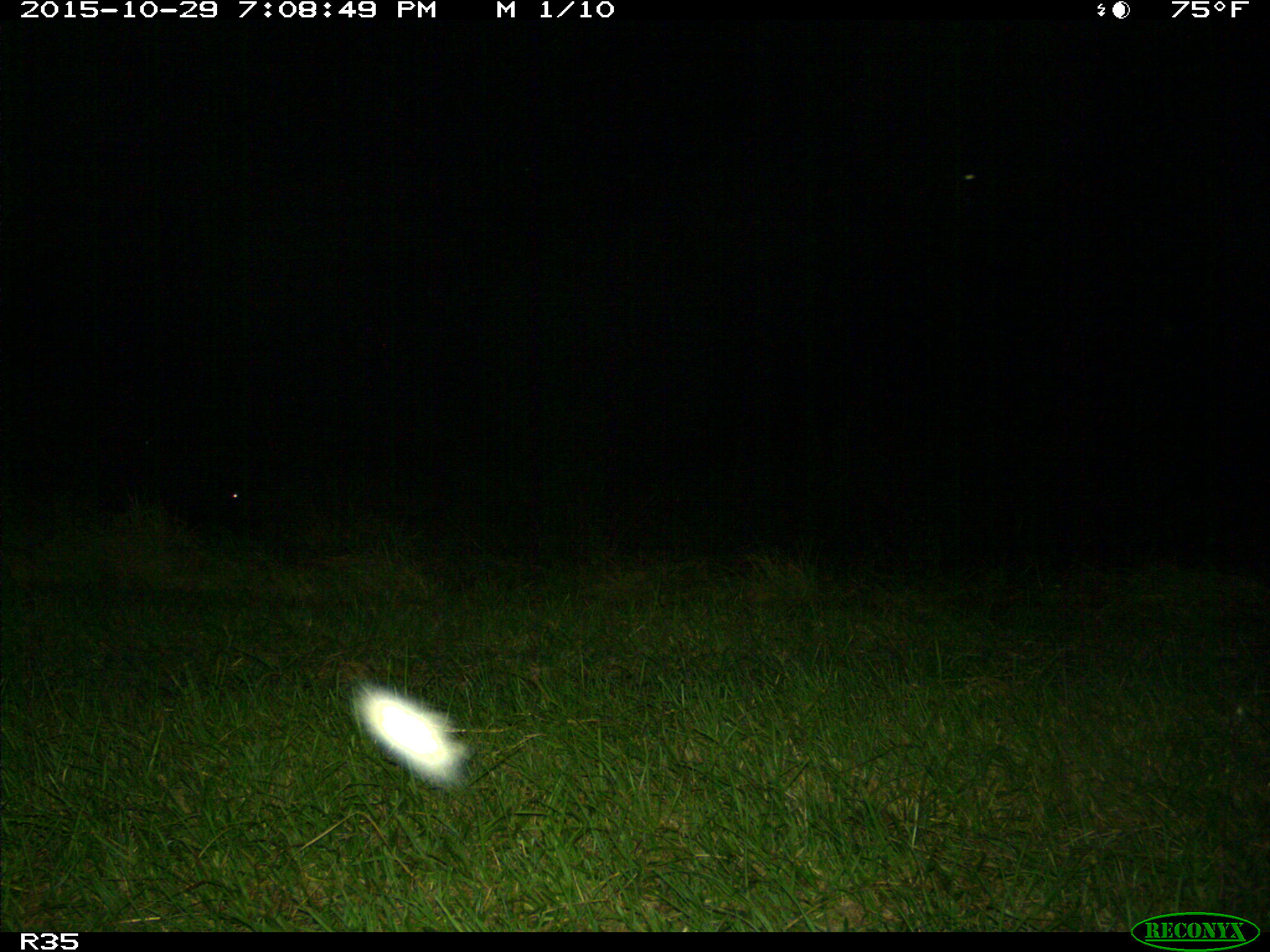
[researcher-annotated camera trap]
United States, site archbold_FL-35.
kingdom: Animalia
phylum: Chordata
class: Mammalia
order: Artiodactyla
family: Suidae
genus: Sus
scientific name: Sus scrofa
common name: wild boar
Sus scrofa (wild boar).